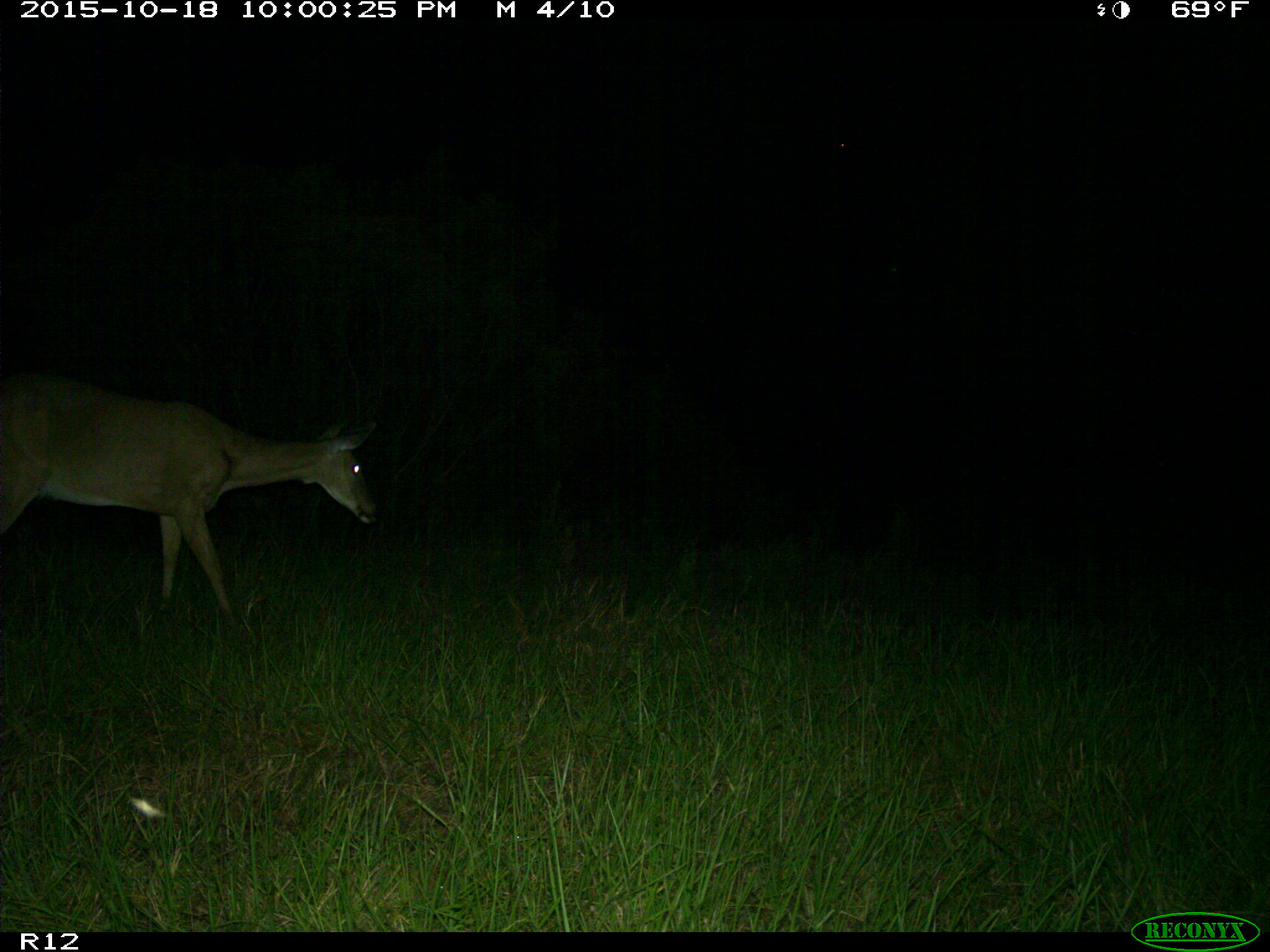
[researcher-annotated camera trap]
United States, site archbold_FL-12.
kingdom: Animalia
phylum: Chordata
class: Mammalia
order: Artiodactyla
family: Cervidae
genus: Odocoileus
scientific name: Odocoileus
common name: deer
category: unidentified deer